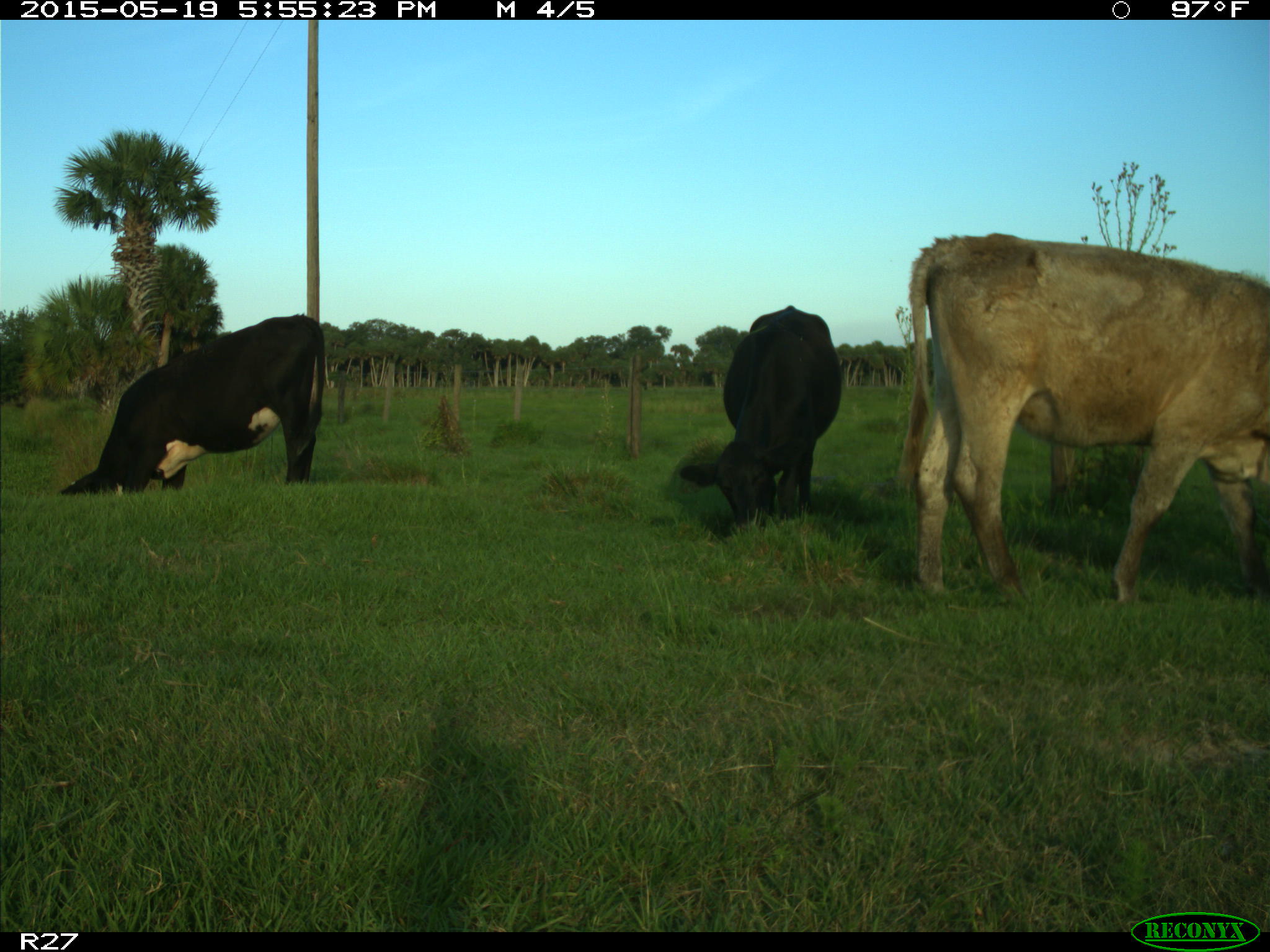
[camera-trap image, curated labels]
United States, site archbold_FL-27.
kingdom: Animalia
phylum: Chordata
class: Mammalia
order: Artiodactyla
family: Bovidae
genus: Bos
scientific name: Bos taurus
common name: domestic cow